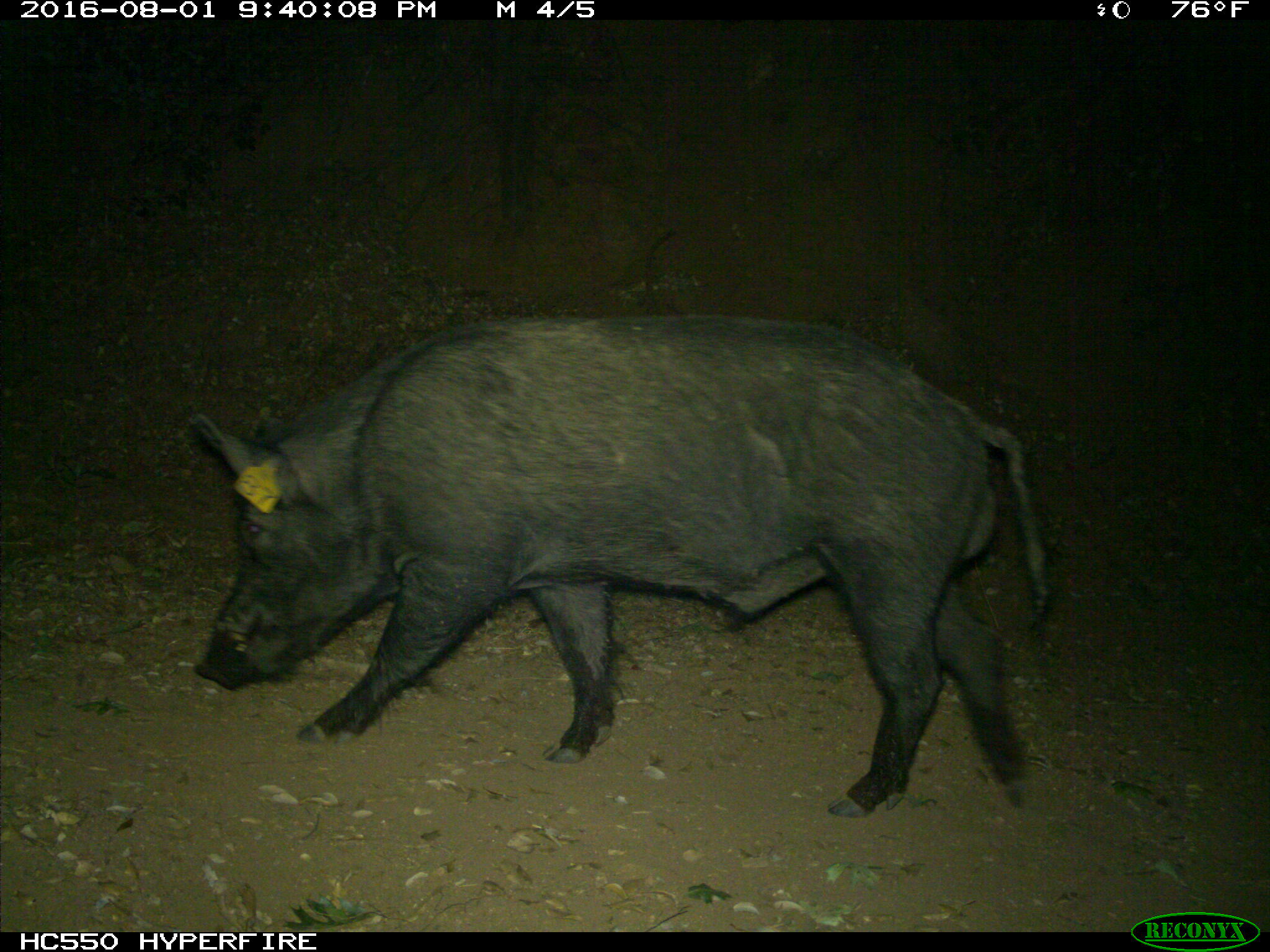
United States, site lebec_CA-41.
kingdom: Animalia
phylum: Chordata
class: Mammalia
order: Artiodactyla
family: Suidae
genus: Sus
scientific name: Sus scrofa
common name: wild boar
Sus scrofa (wild boar).